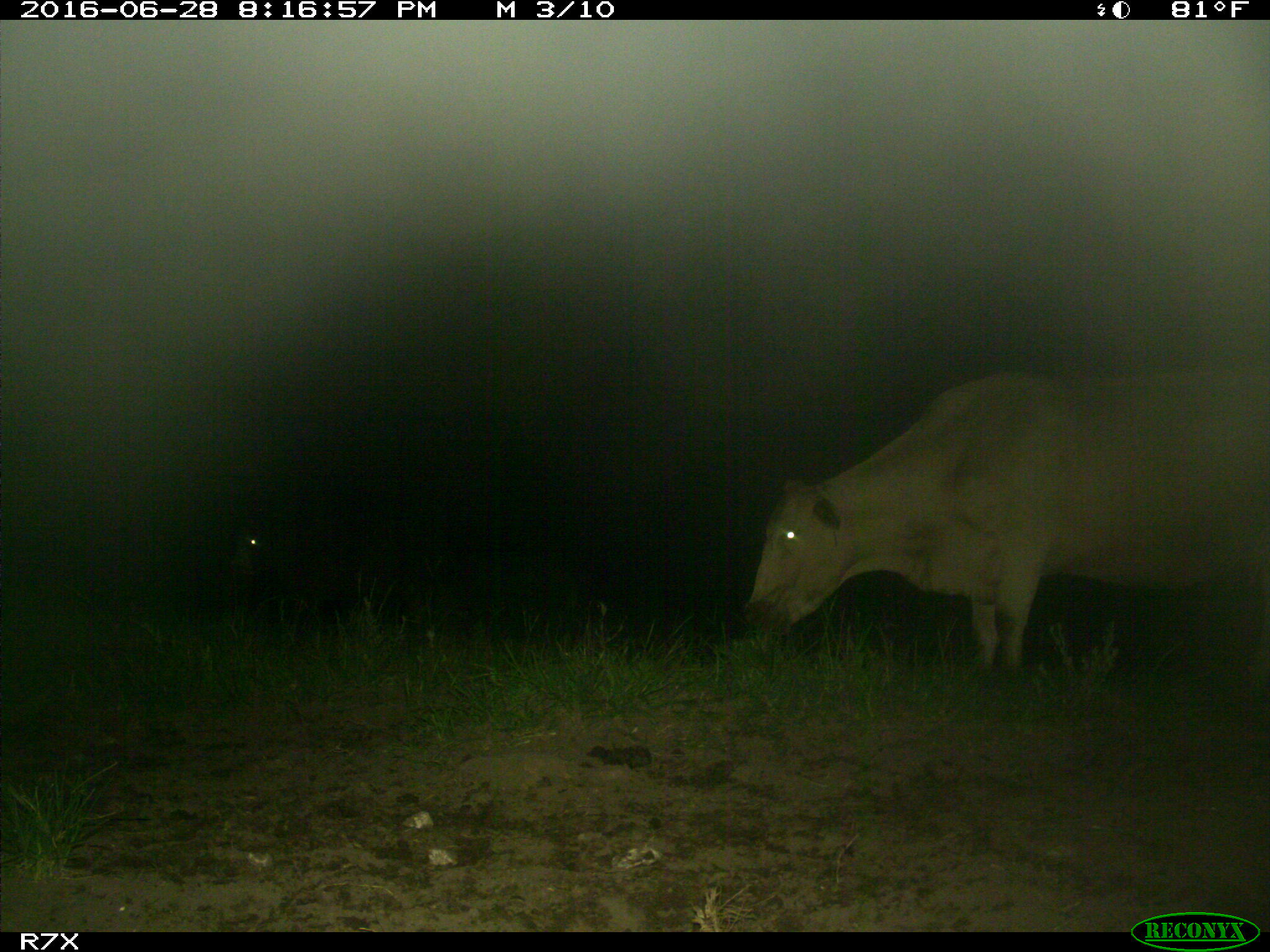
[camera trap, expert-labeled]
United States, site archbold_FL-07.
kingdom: Animalia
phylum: Chordata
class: Mammalia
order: Artiodactyla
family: Bovidae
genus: Bos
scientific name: Bos taurus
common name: domestic cow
Bos taurus (domestic cow).